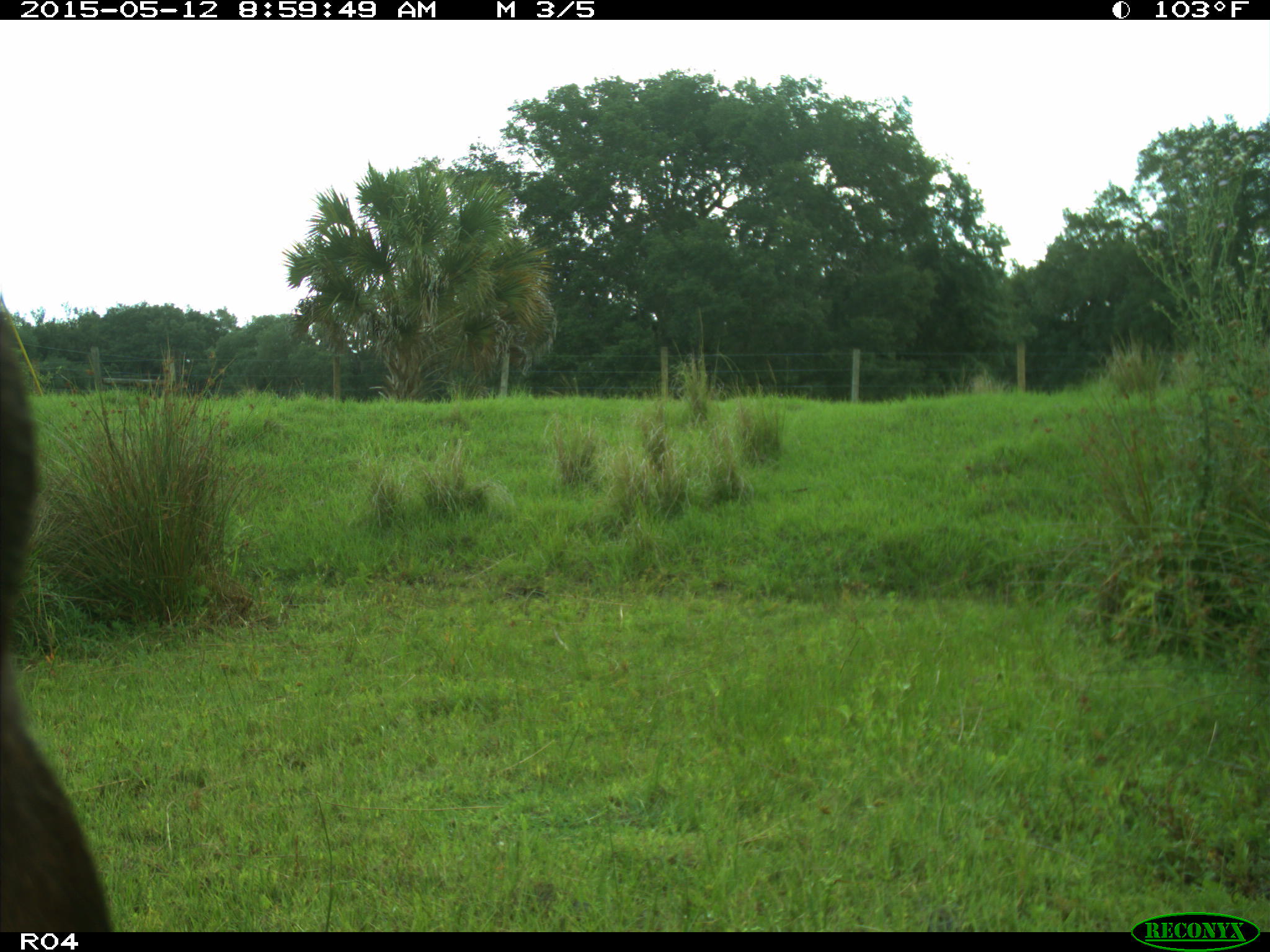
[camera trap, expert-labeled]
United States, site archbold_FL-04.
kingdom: Animalia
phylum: Chordata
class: Mammalia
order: Artiodactyla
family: Bovidae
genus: Bos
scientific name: Bos taurus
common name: domestic cow